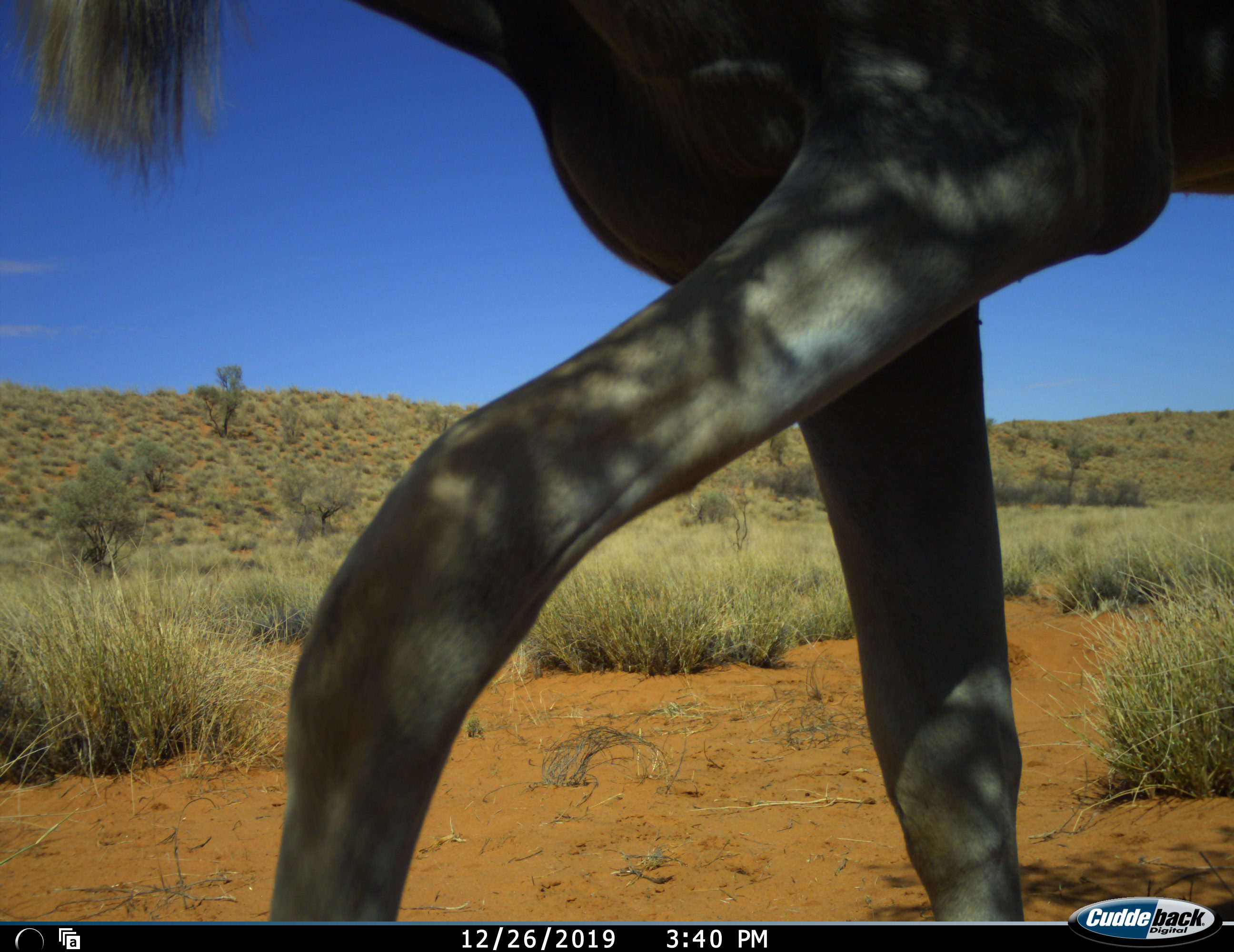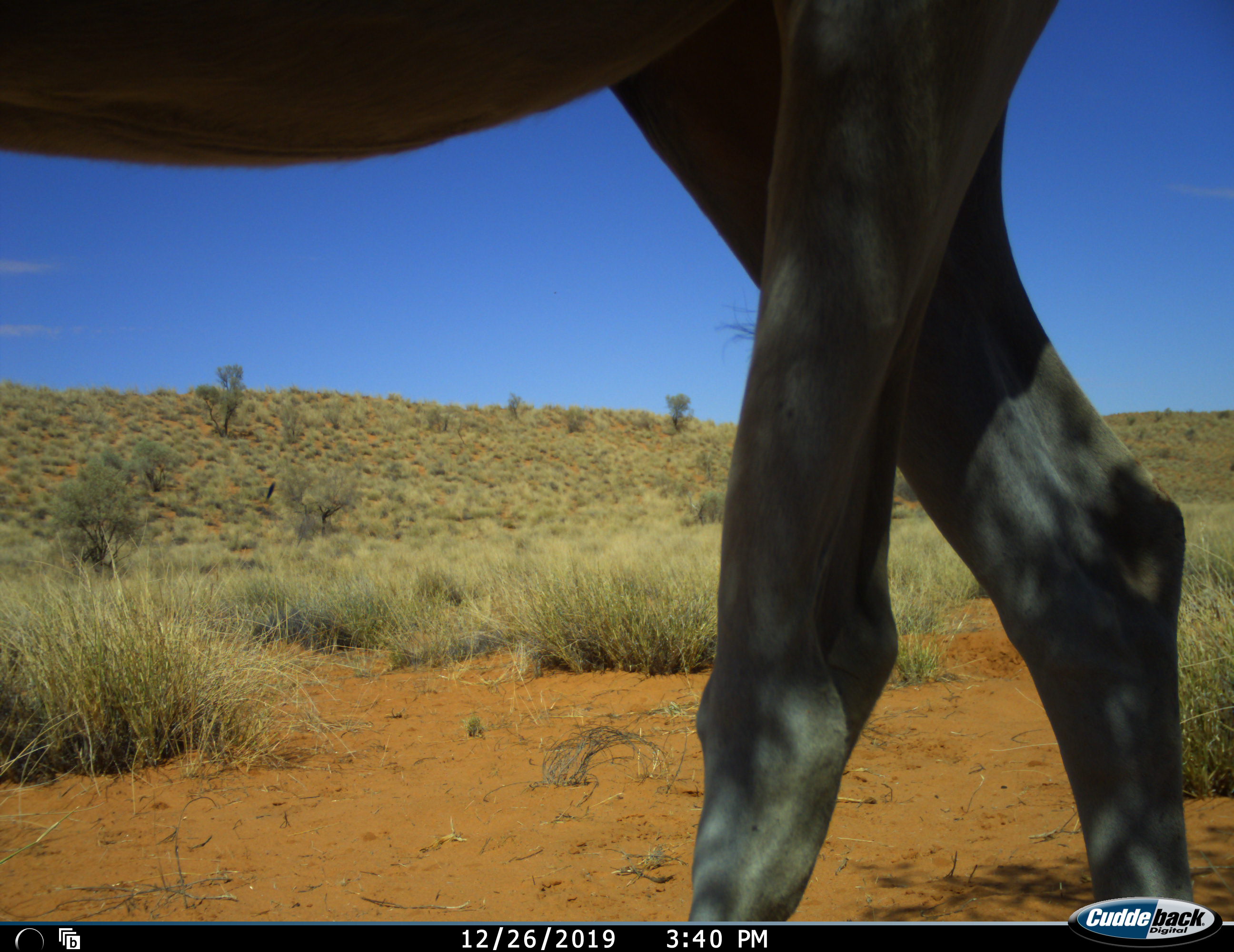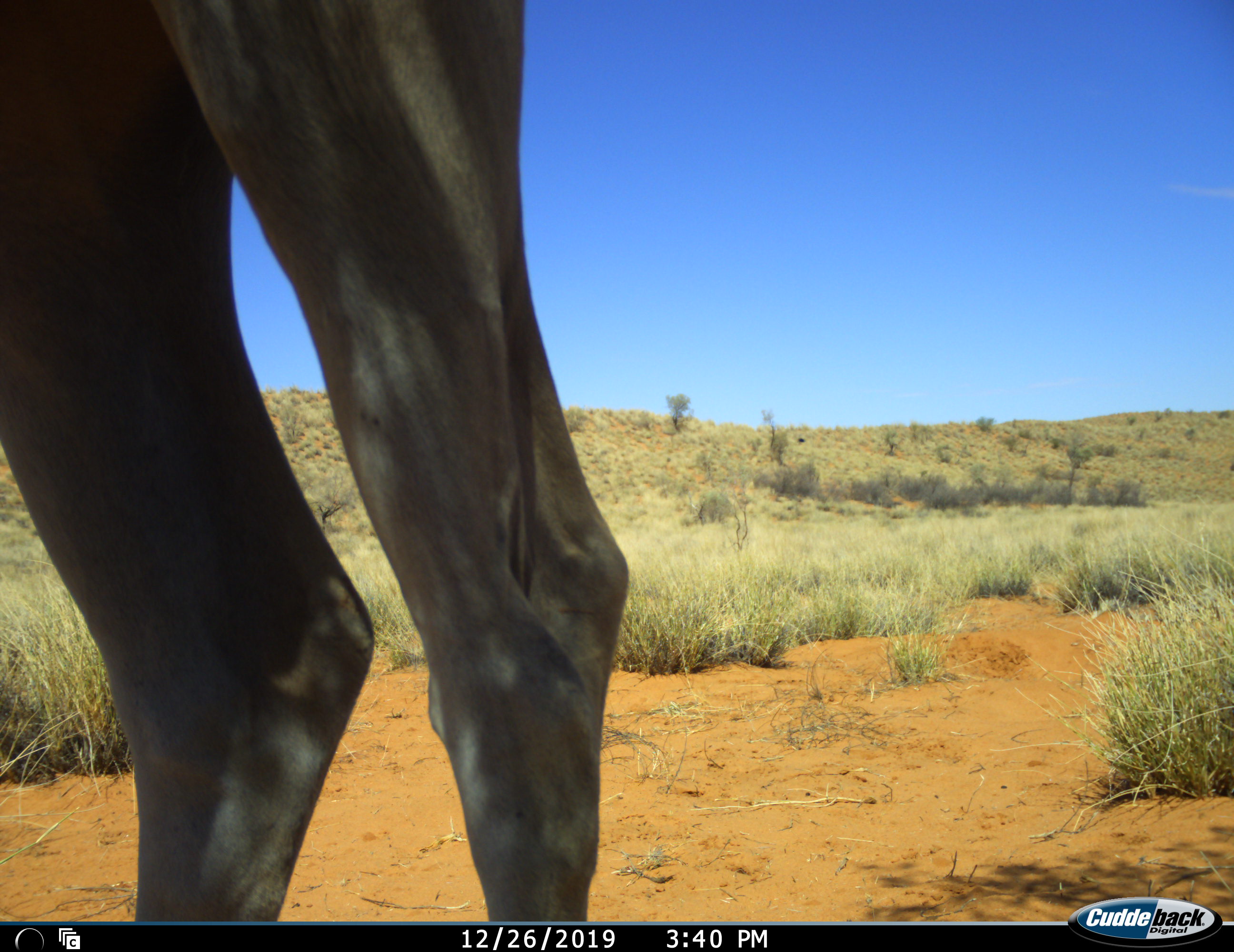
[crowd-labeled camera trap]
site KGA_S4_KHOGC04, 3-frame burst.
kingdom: Animalia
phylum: Chordata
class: Mammalia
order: Artiodactyla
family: Bovidae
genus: Tragelaphus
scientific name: Tragelaphus oryx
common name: eland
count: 1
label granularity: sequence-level